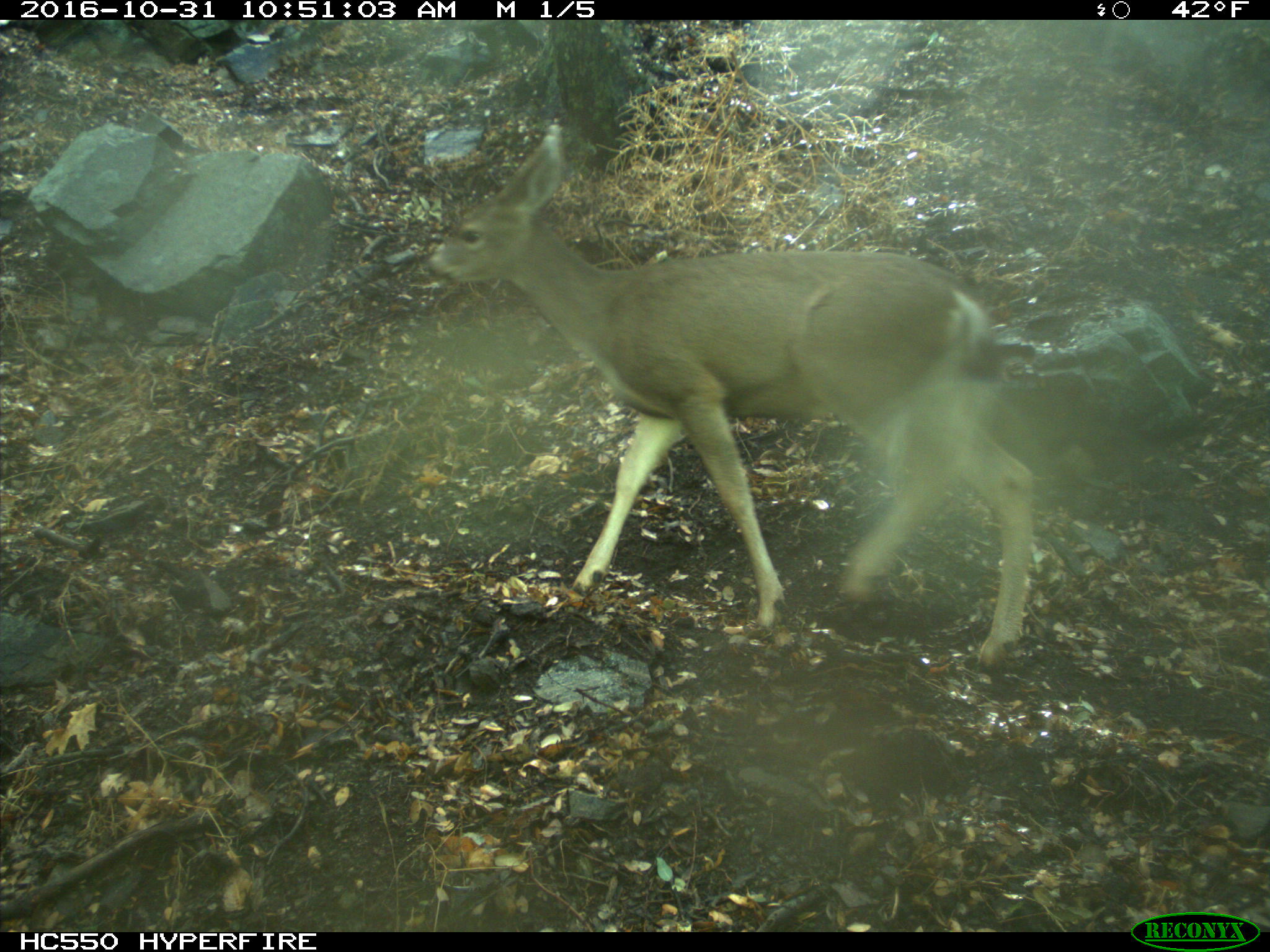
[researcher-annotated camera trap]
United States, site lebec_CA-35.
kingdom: Animalia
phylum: Chordata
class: Mammalia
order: Artiodactyla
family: Cervidae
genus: Odocoileus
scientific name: Odocoileus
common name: deer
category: unidentified deer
Unidentified deer (deer) (Odocoileus).